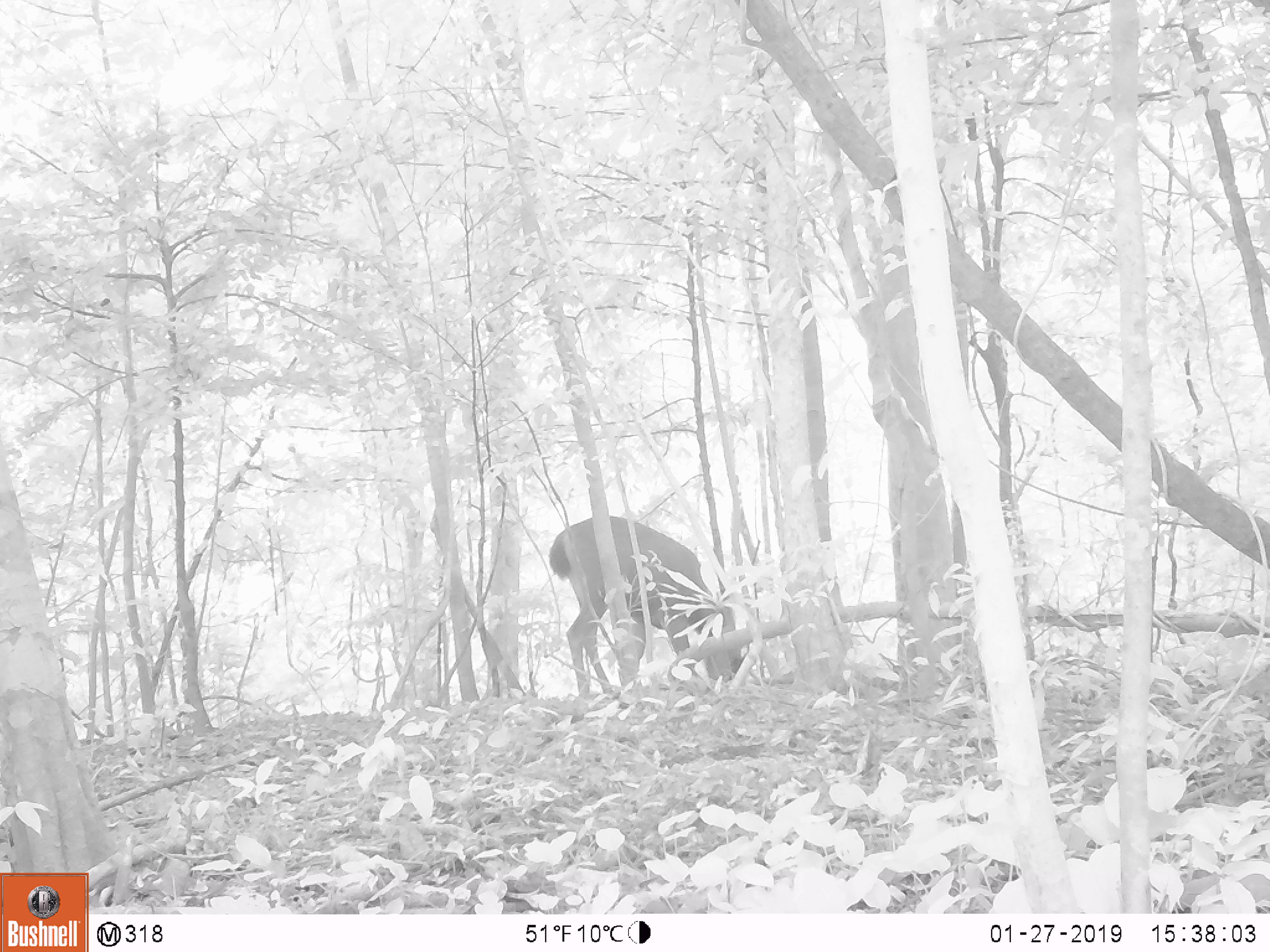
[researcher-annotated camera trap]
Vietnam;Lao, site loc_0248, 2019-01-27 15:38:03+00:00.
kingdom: Animalia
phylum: Chordata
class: Mammalia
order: Artiodactyla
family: Cervidae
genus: Rusa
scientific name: Rusa unicolor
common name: sambar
Sambar (Rusa unicolor). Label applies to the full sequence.